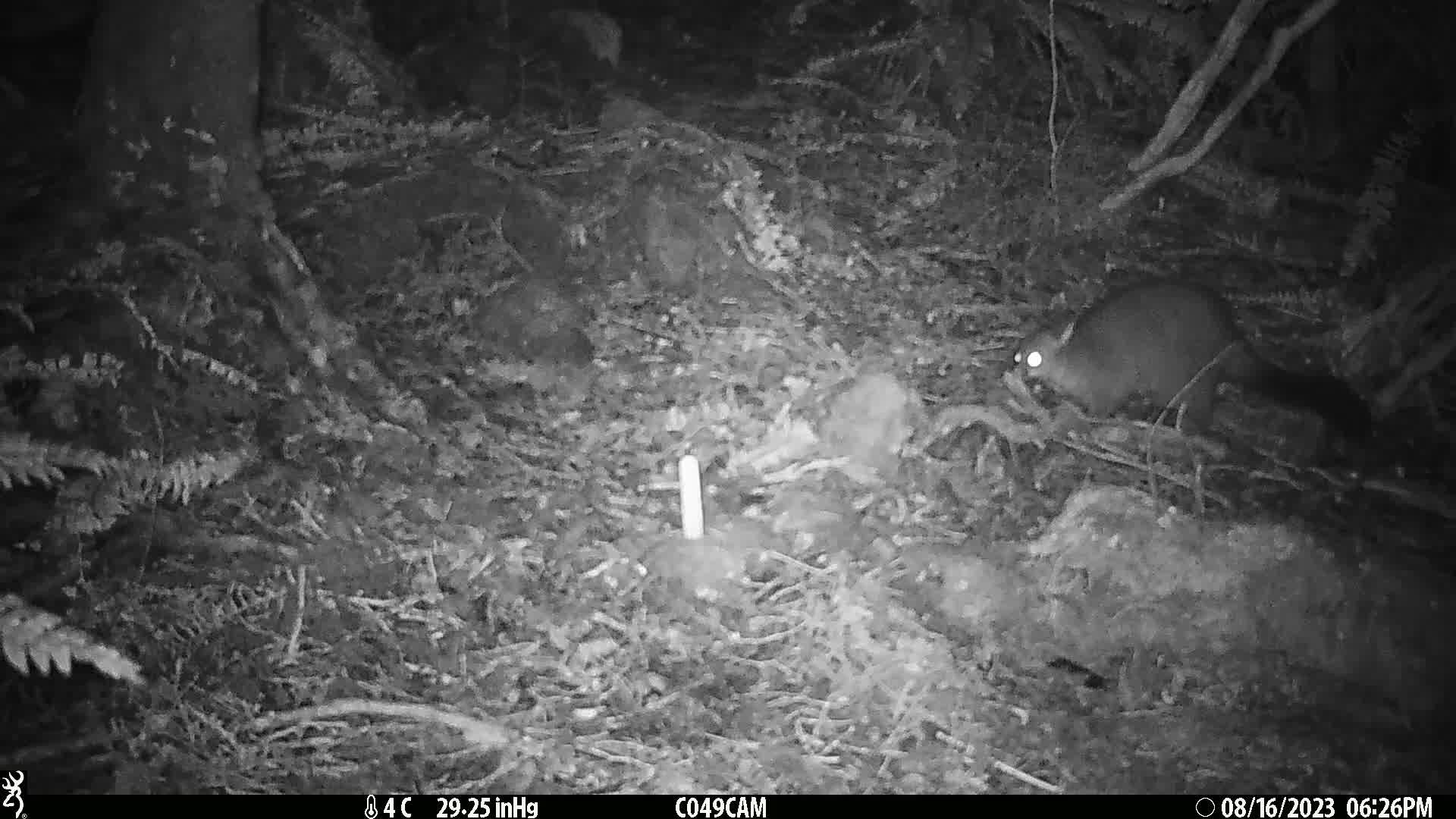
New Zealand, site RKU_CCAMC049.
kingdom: Animalia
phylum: Chordata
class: Mammalia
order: Diprotodontia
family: Phalangeridae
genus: Trichosurus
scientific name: Trichosurus vulpecula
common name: common brushtail possum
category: possum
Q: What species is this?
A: Possum (common brushtail possum) (Trichosurus vulpecula).